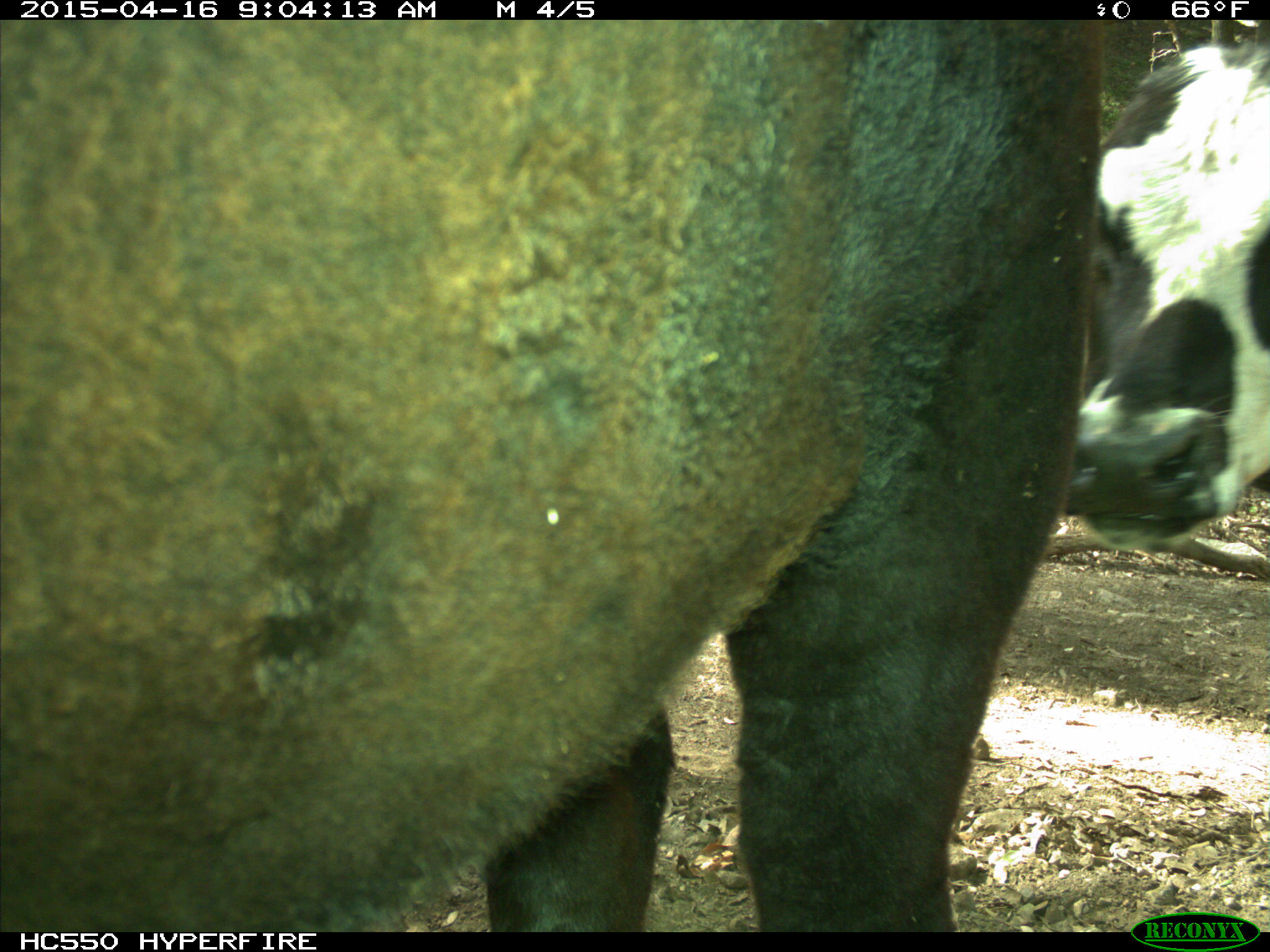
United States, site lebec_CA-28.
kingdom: Animalia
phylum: Chordata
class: Mammalia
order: Artiodactyla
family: Bovidae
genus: Bos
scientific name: Bos taurus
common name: domestic cow